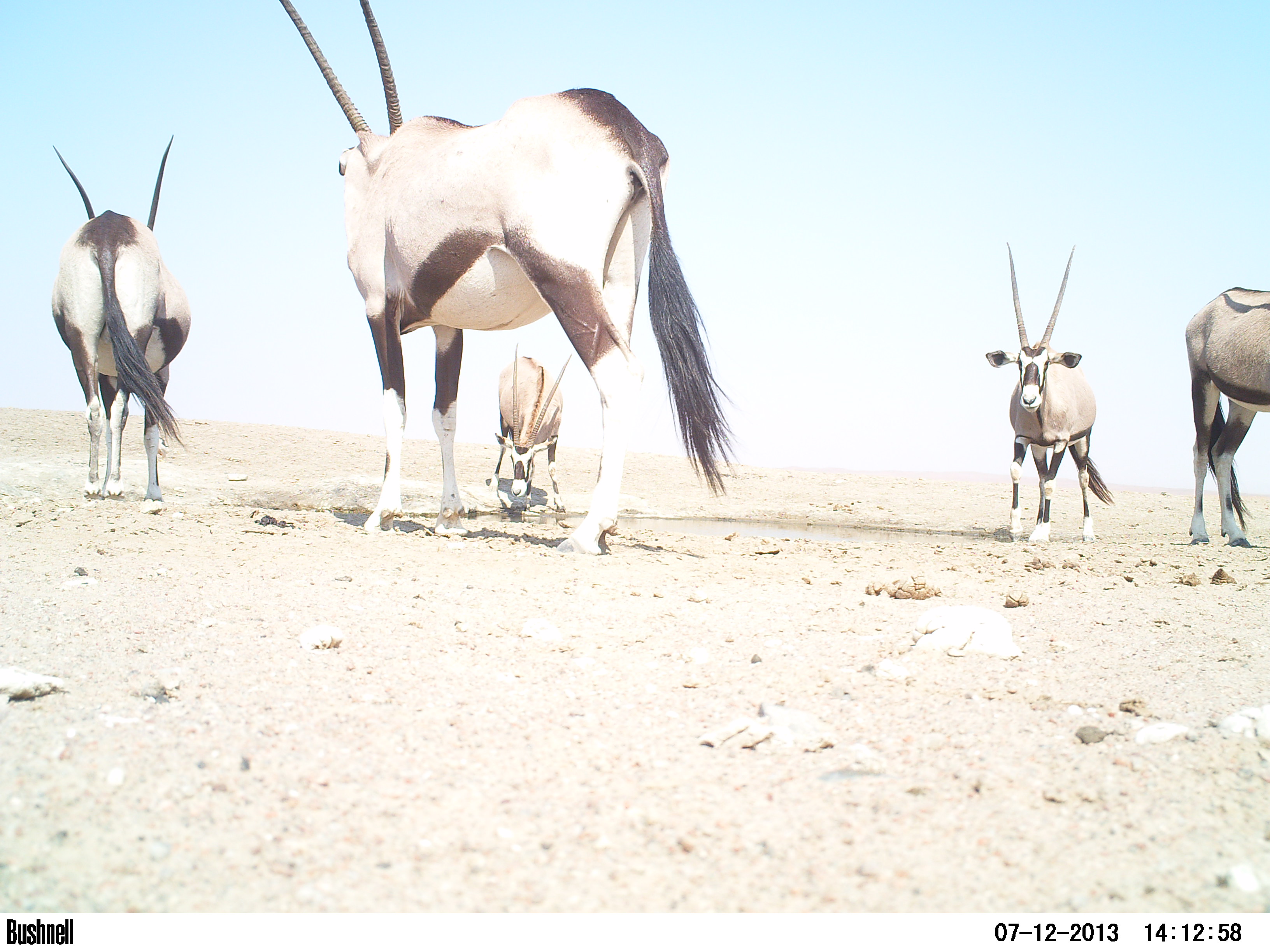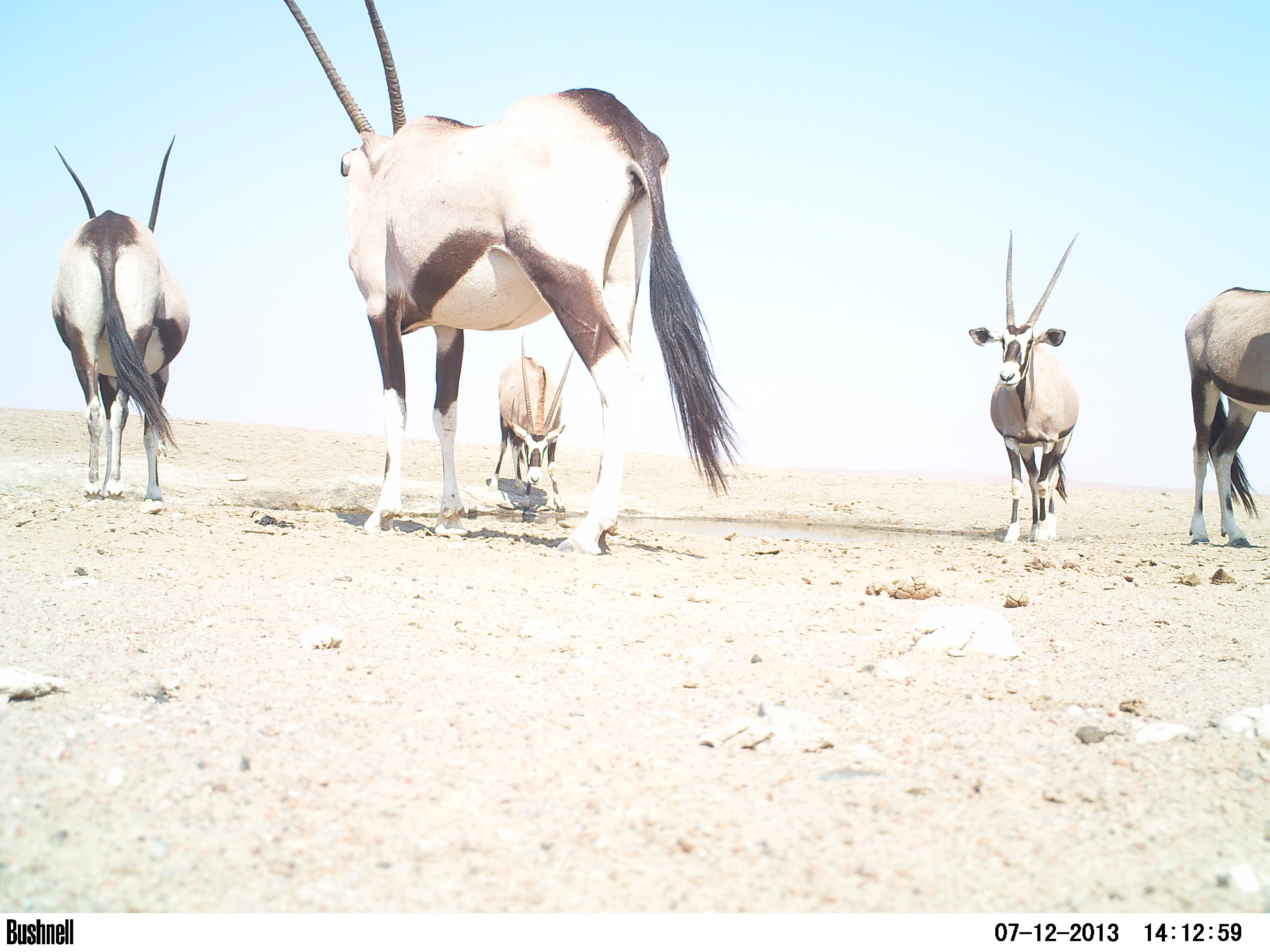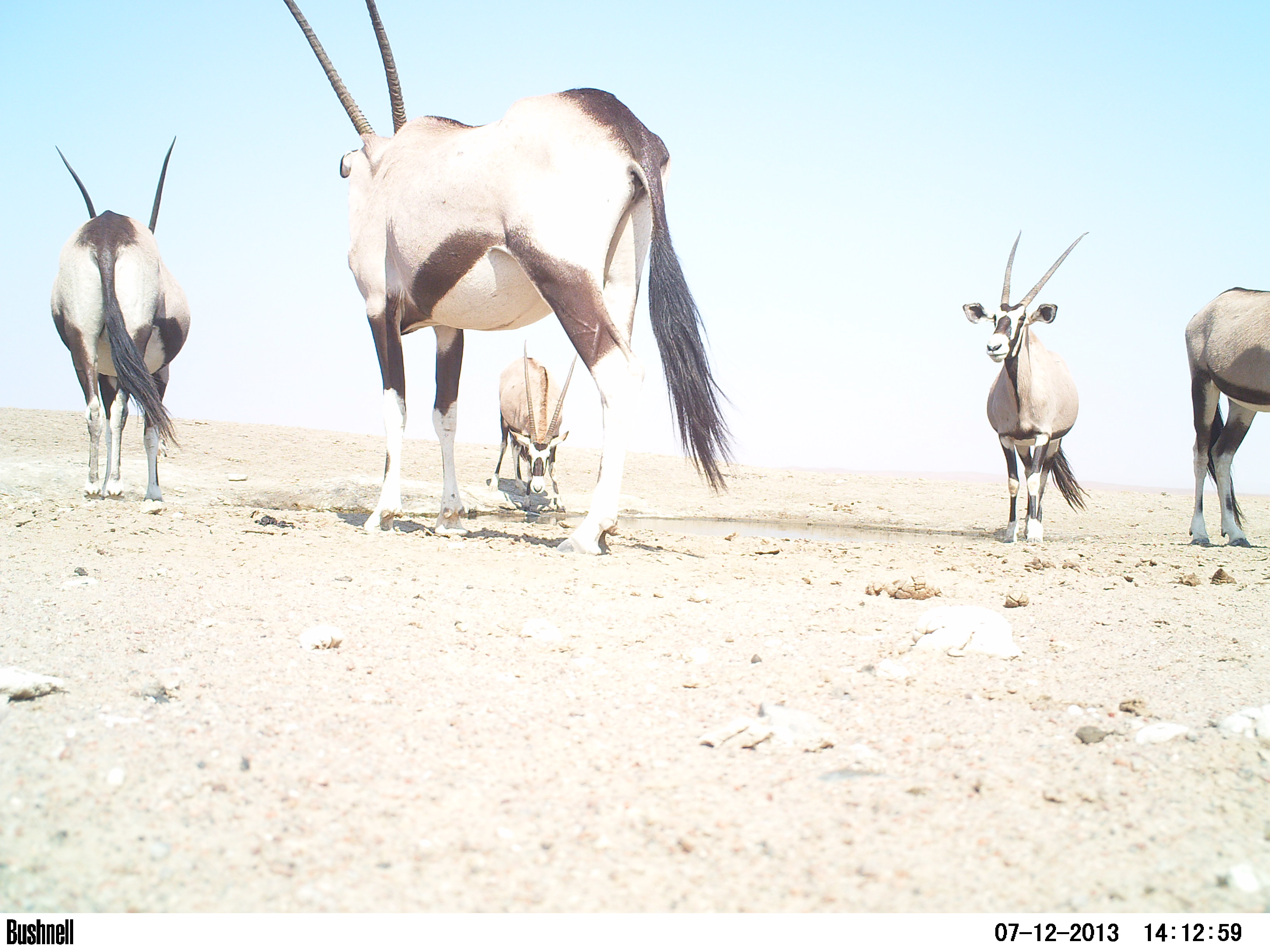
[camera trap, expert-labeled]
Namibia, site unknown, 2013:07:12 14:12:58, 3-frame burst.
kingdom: Animalia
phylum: Chordata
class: Mammalia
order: Artiodactyla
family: Bovidae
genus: Oryx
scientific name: Oryx gazella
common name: gemsbok